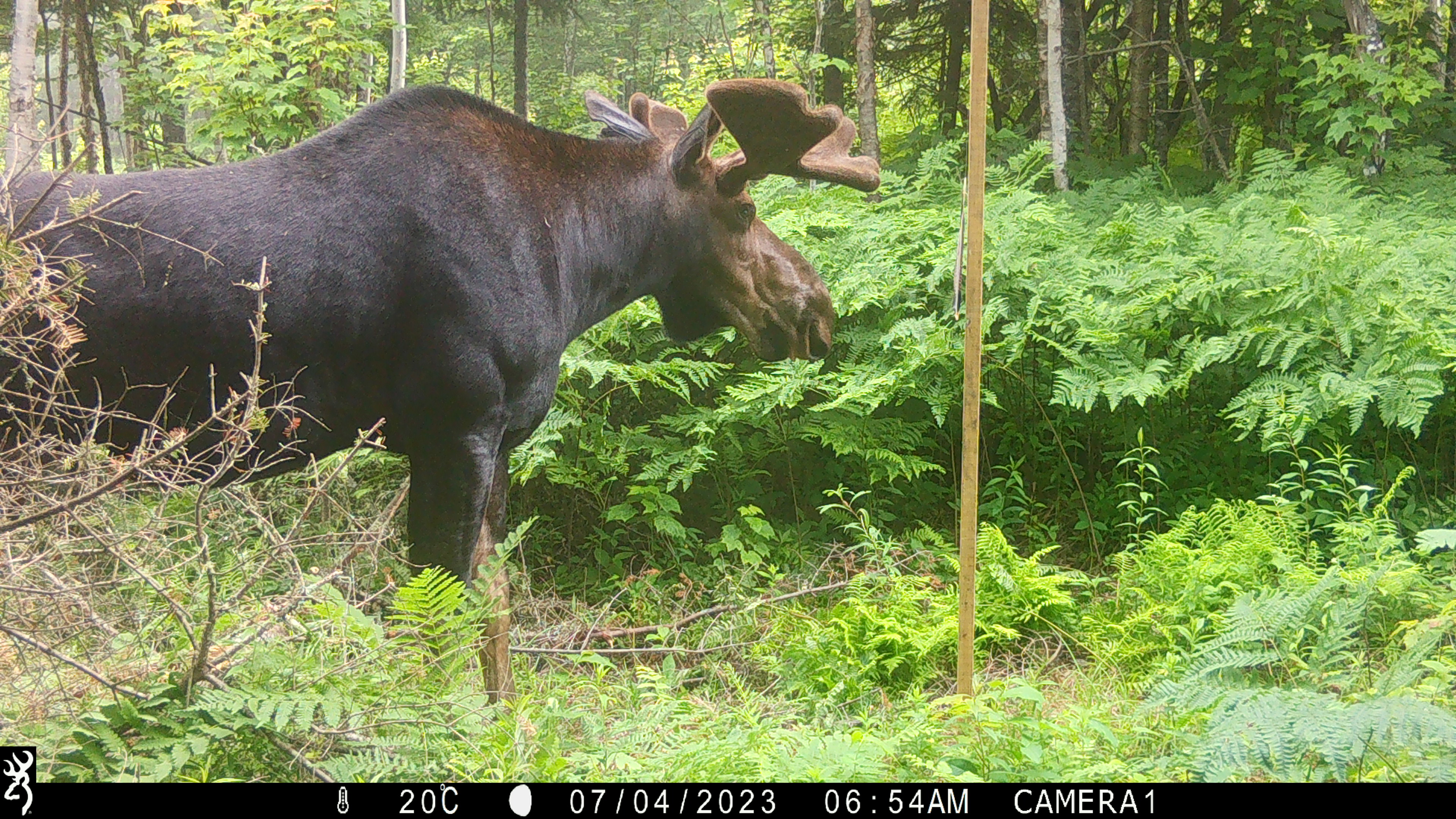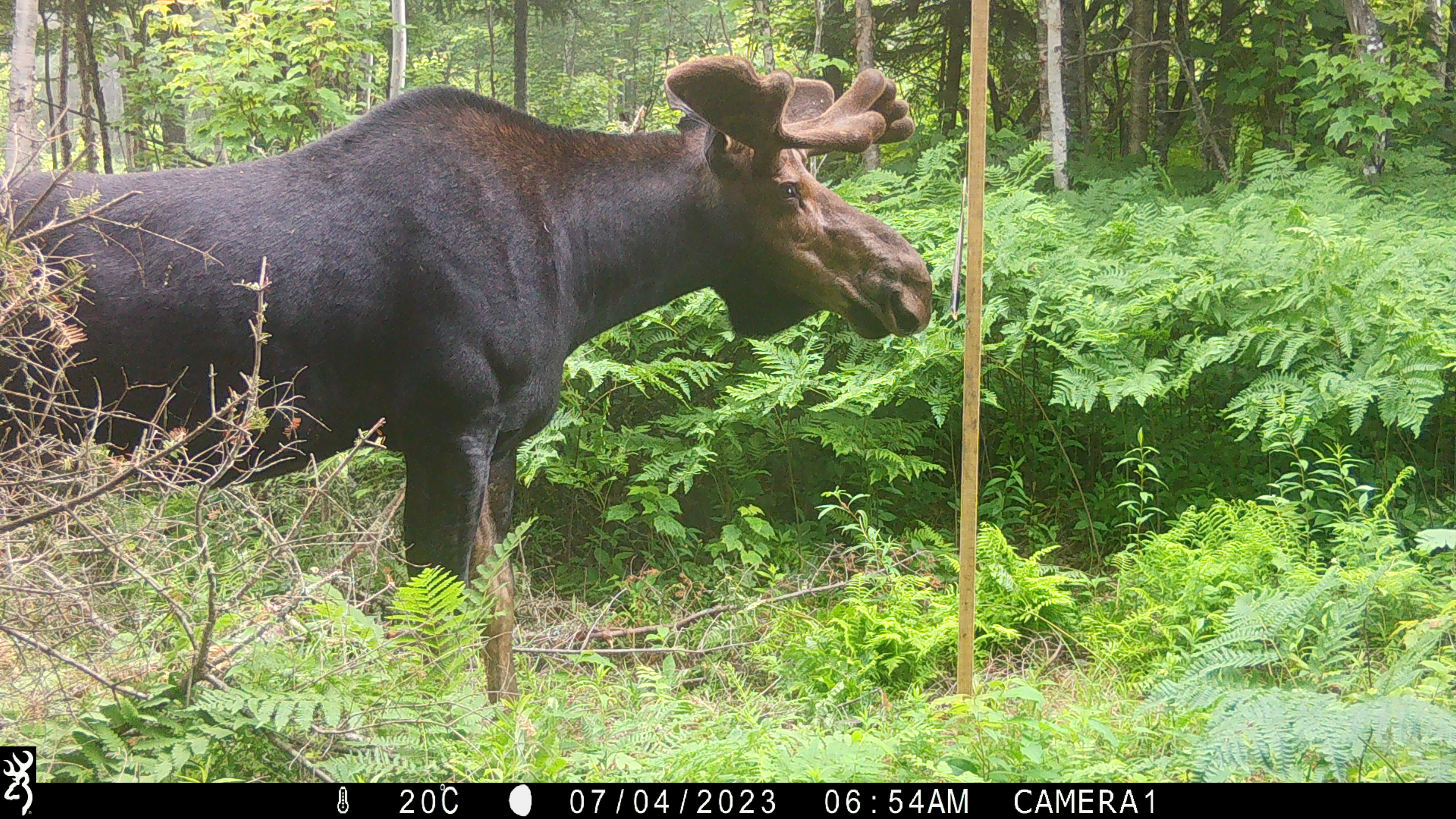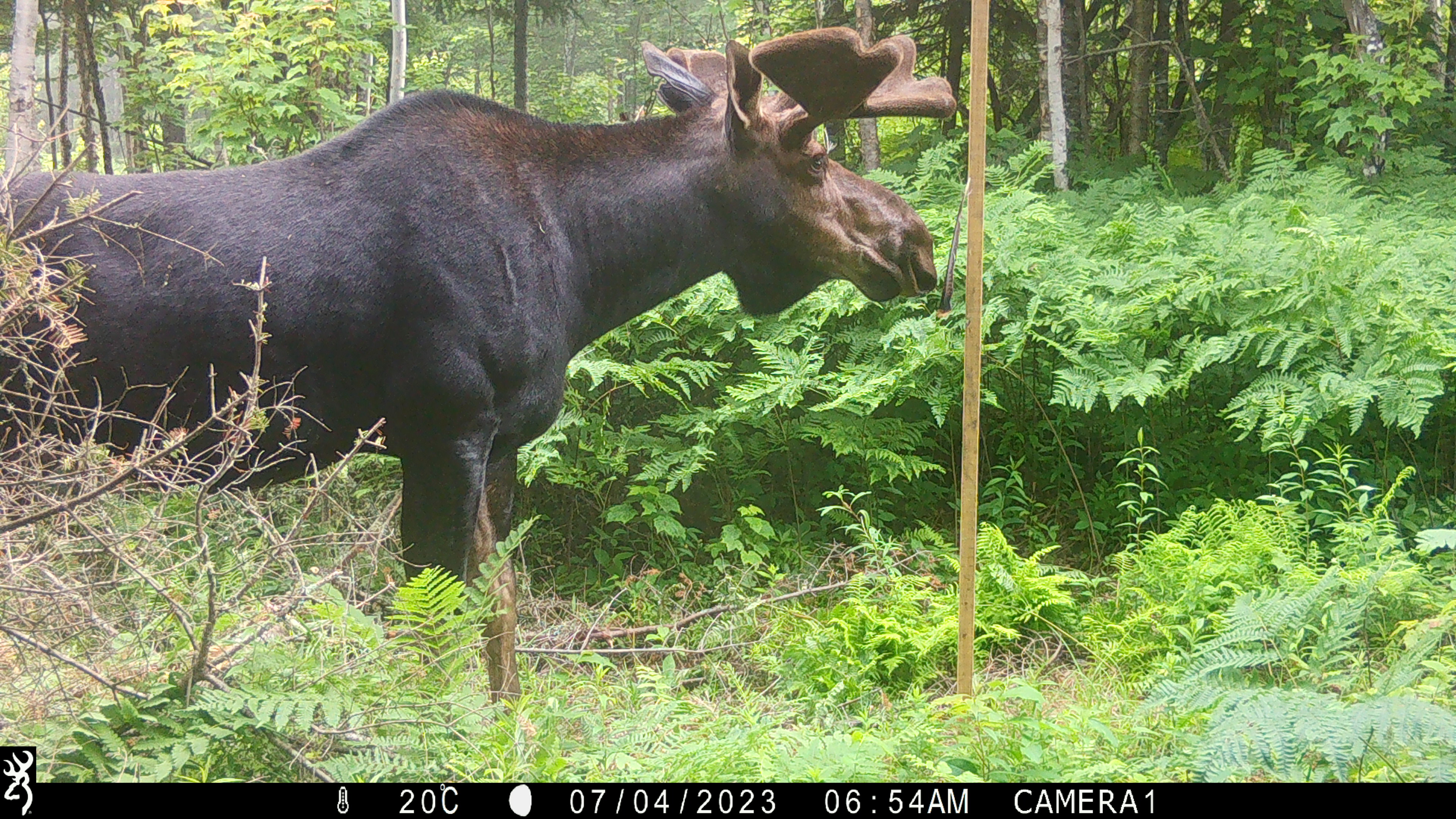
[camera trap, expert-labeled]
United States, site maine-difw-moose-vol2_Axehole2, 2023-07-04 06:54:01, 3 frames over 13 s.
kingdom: Animalia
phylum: Chordata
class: Mammalia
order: Artiodactyla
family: Cervidae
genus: Alces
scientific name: Alces alces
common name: moose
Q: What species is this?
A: Moose (Alces alces).